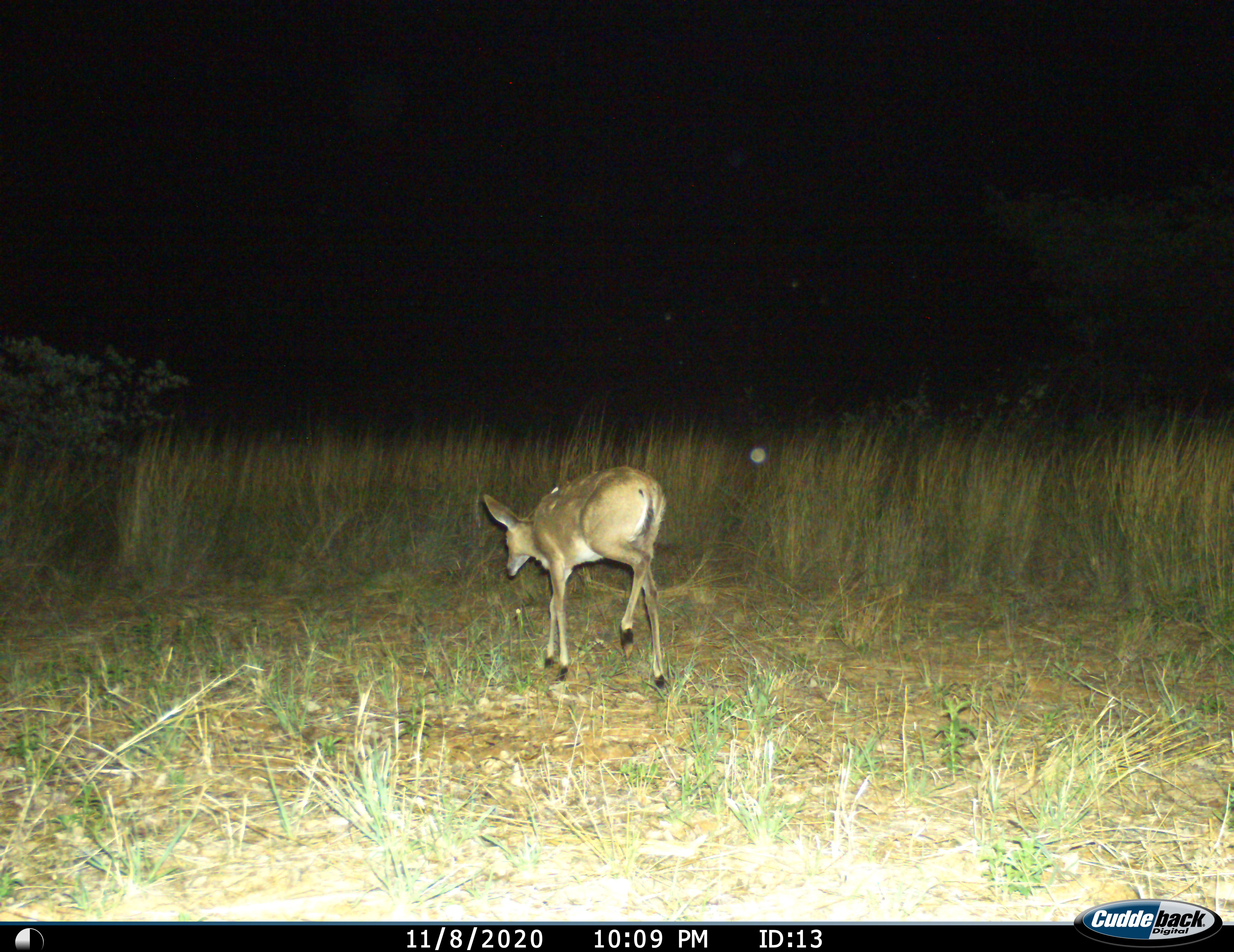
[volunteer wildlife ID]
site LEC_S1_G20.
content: unidentified animal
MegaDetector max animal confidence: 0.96